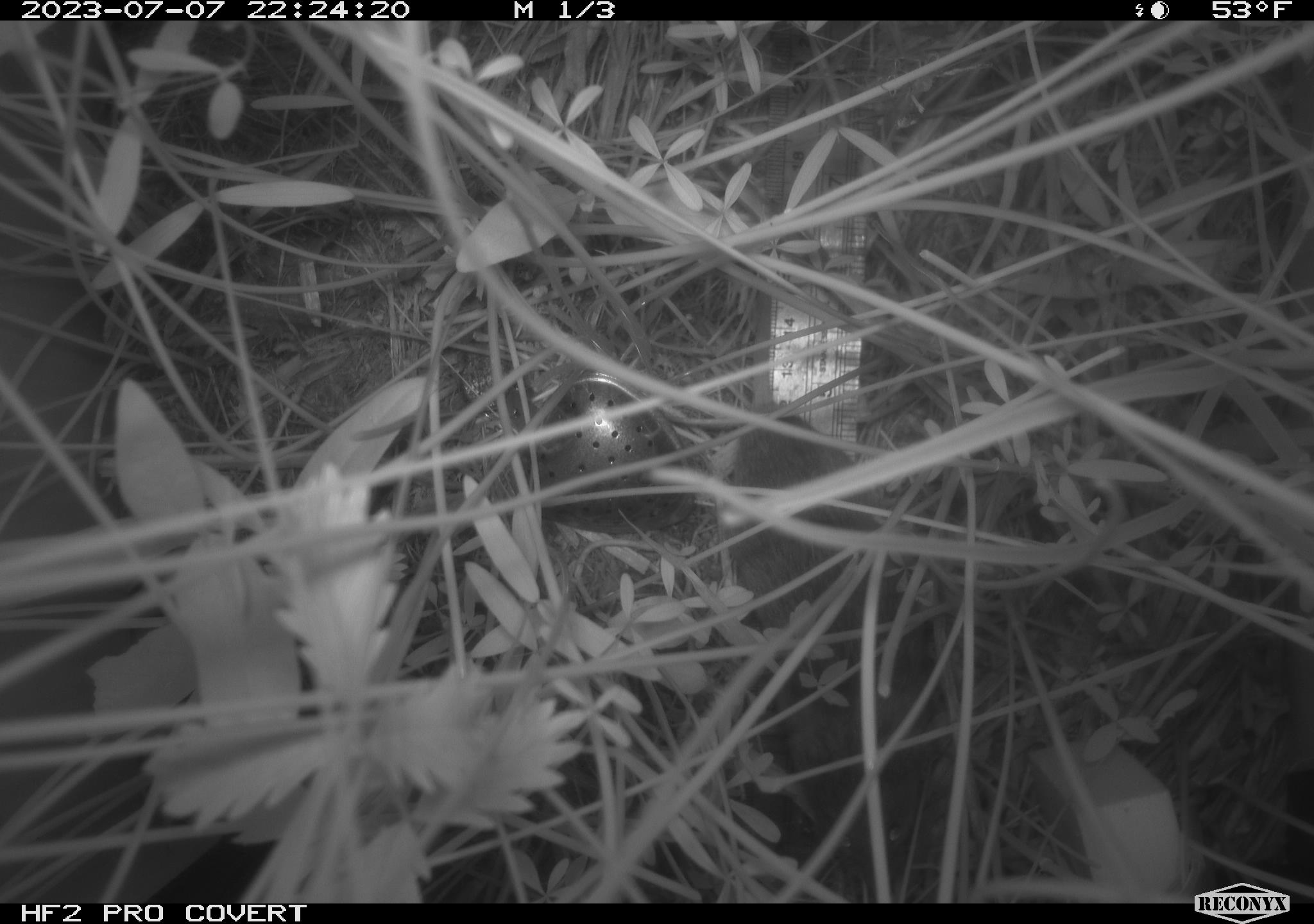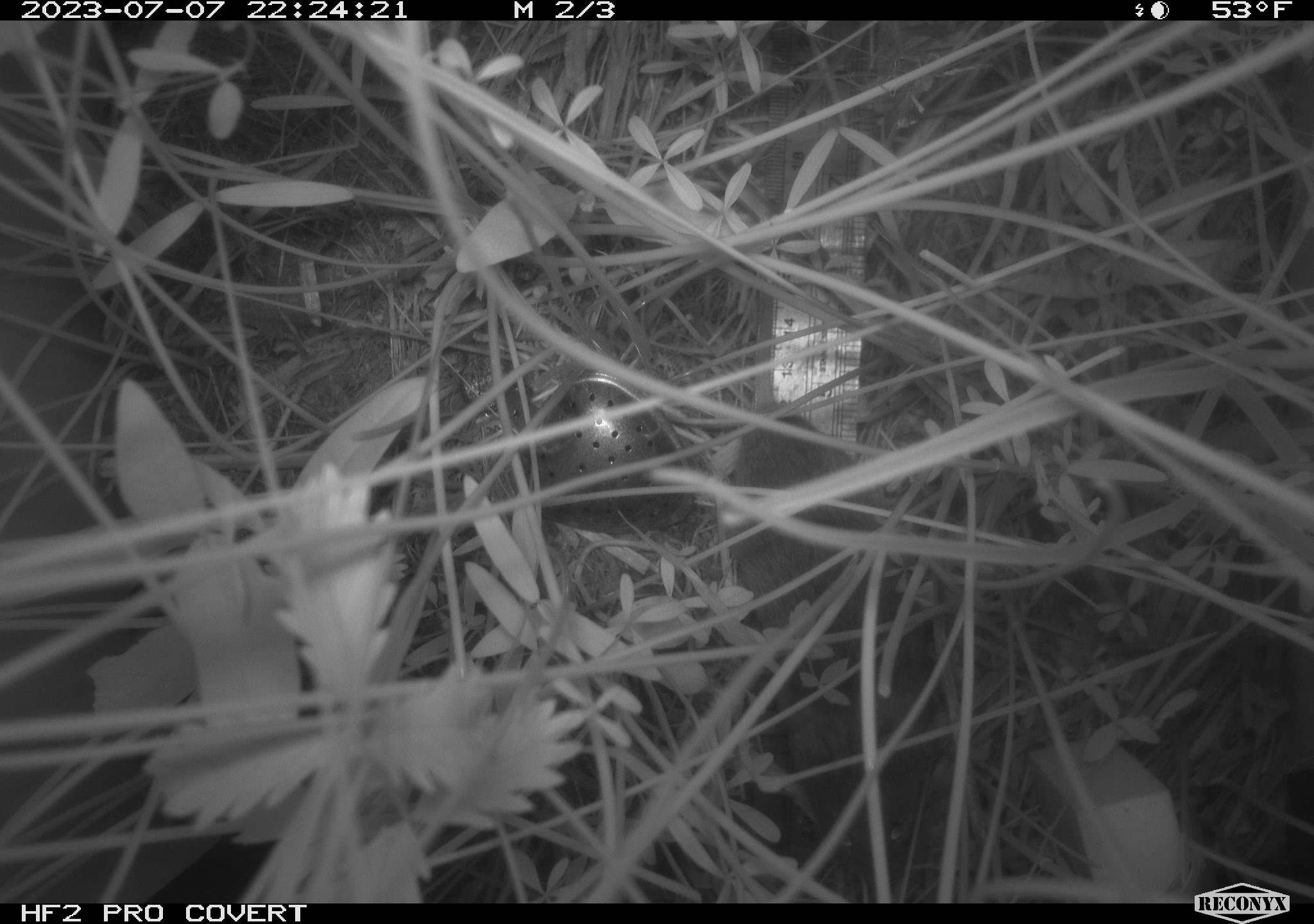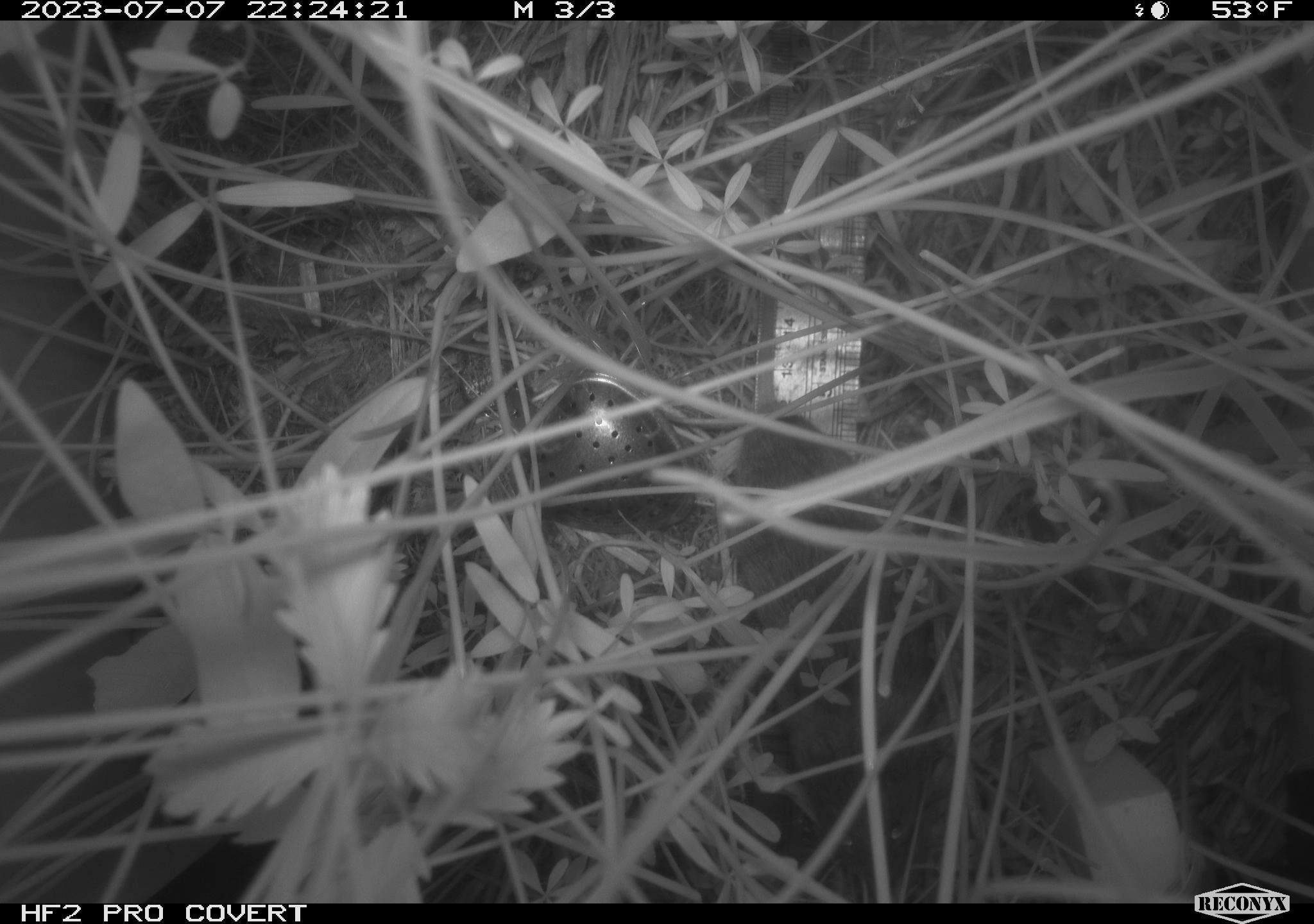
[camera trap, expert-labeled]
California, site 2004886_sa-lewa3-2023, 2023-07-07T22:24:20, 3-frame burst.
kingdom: Animalia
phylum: Chordata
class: Mammalia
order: Rodentia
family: Cricetidae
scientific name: Cricetidae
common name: hamsters, voles, lemmings, and allies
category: cricetidae family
Cricetidae family (hamsters, voles, lemmings, and allies) (Cricetidae).